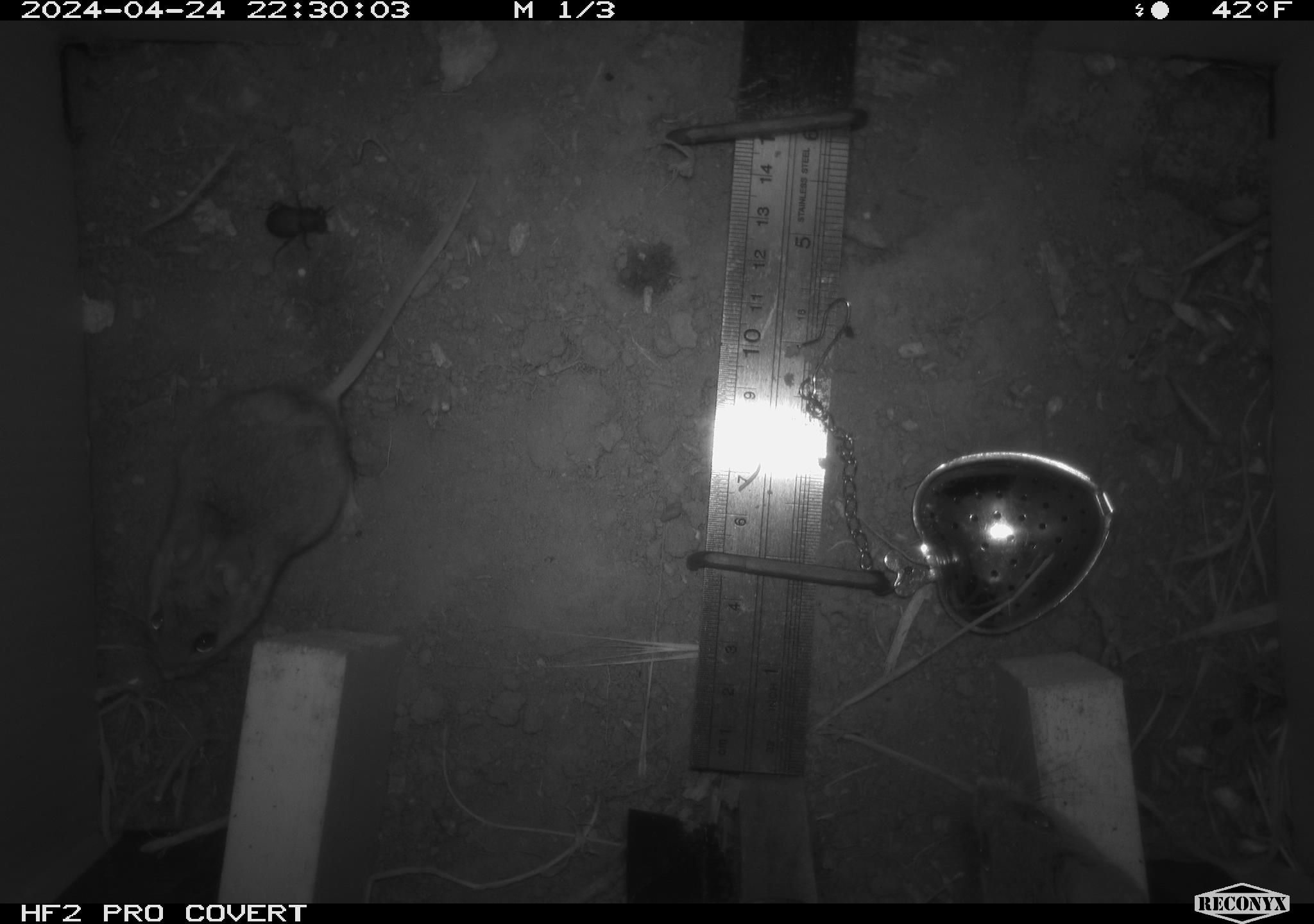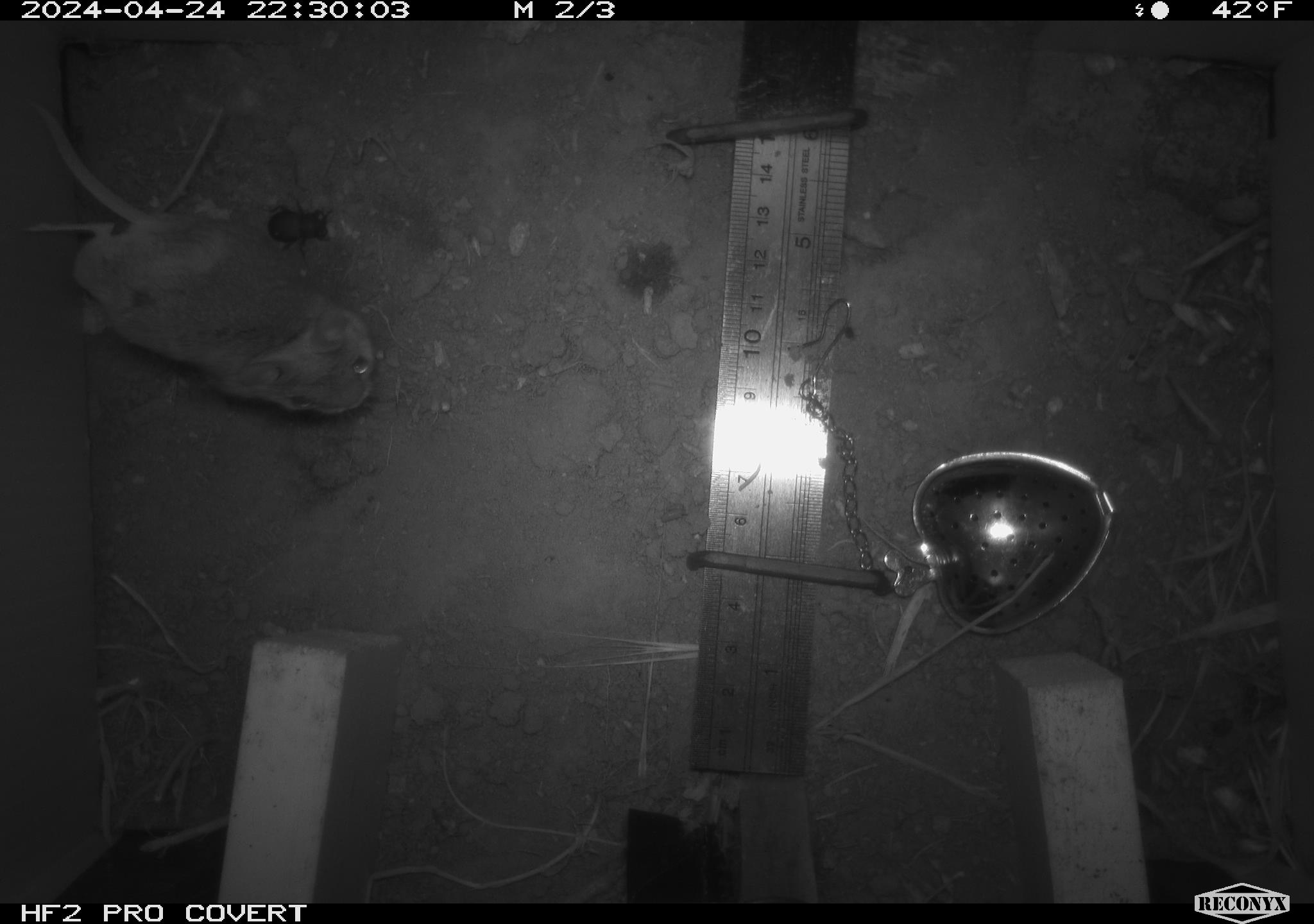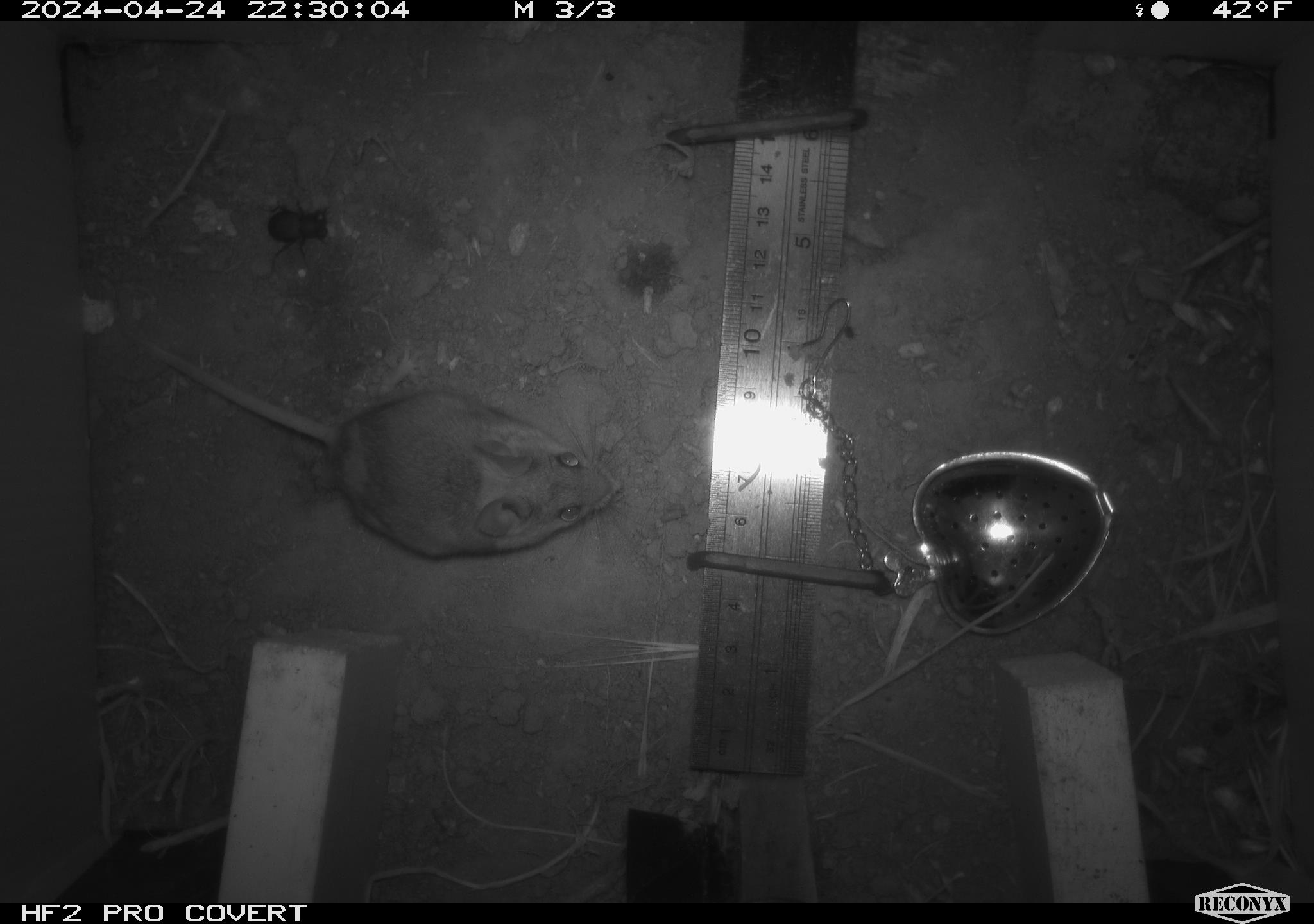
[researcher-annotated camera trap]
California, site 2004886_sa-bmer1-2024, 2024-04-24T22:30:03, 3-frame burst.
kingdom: Animalia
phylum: Chordata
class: Mammalia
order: Rodentia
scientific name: Rodentia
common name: mouse species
Mouse species (Rodentia).